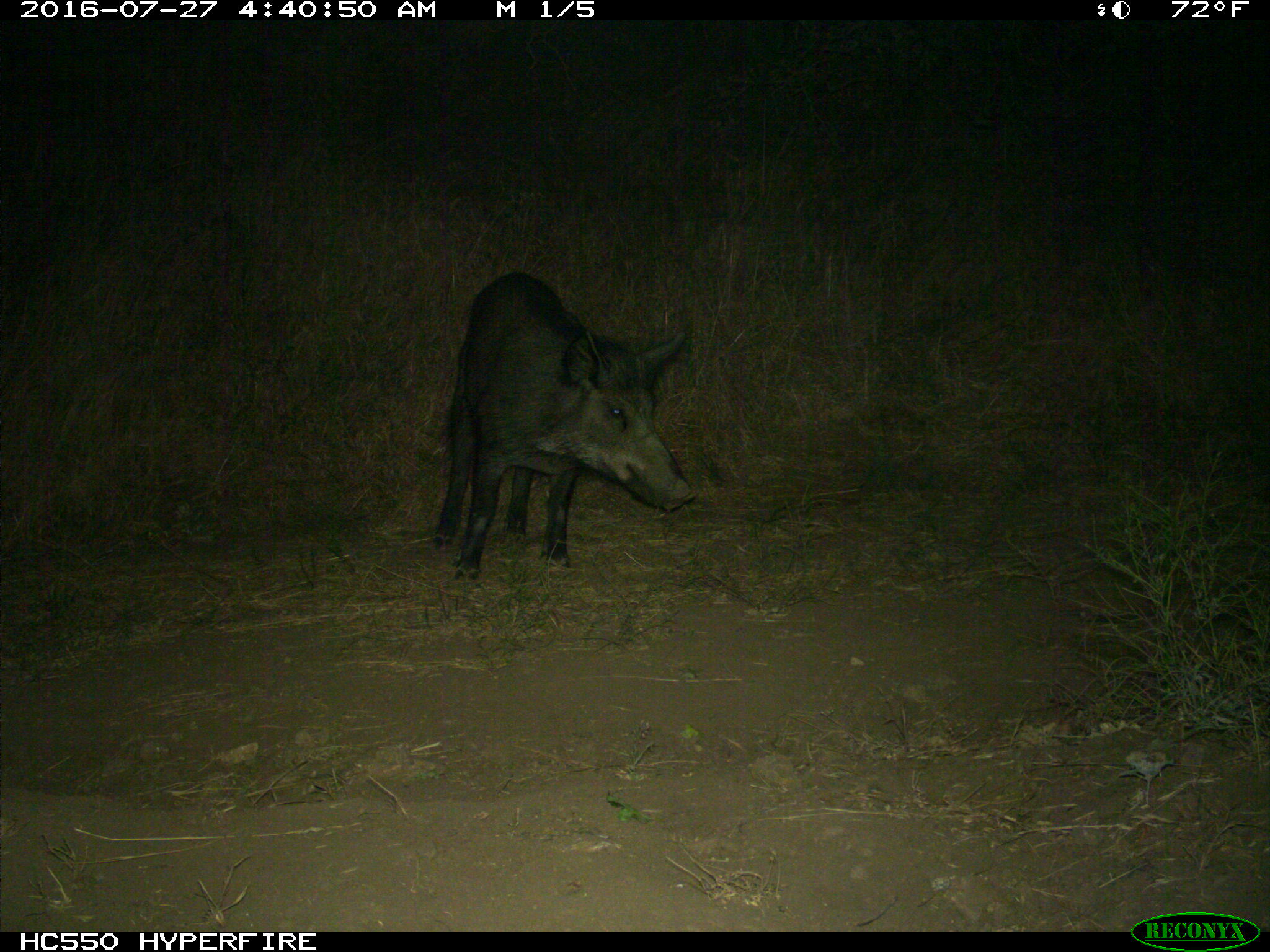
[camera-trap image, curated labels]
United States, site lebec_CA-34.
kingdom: Animalia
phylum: Chordata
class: Mammalia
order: Artiodactyla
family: Suidae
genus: Sus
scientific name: Sus scrofa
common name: wild boar